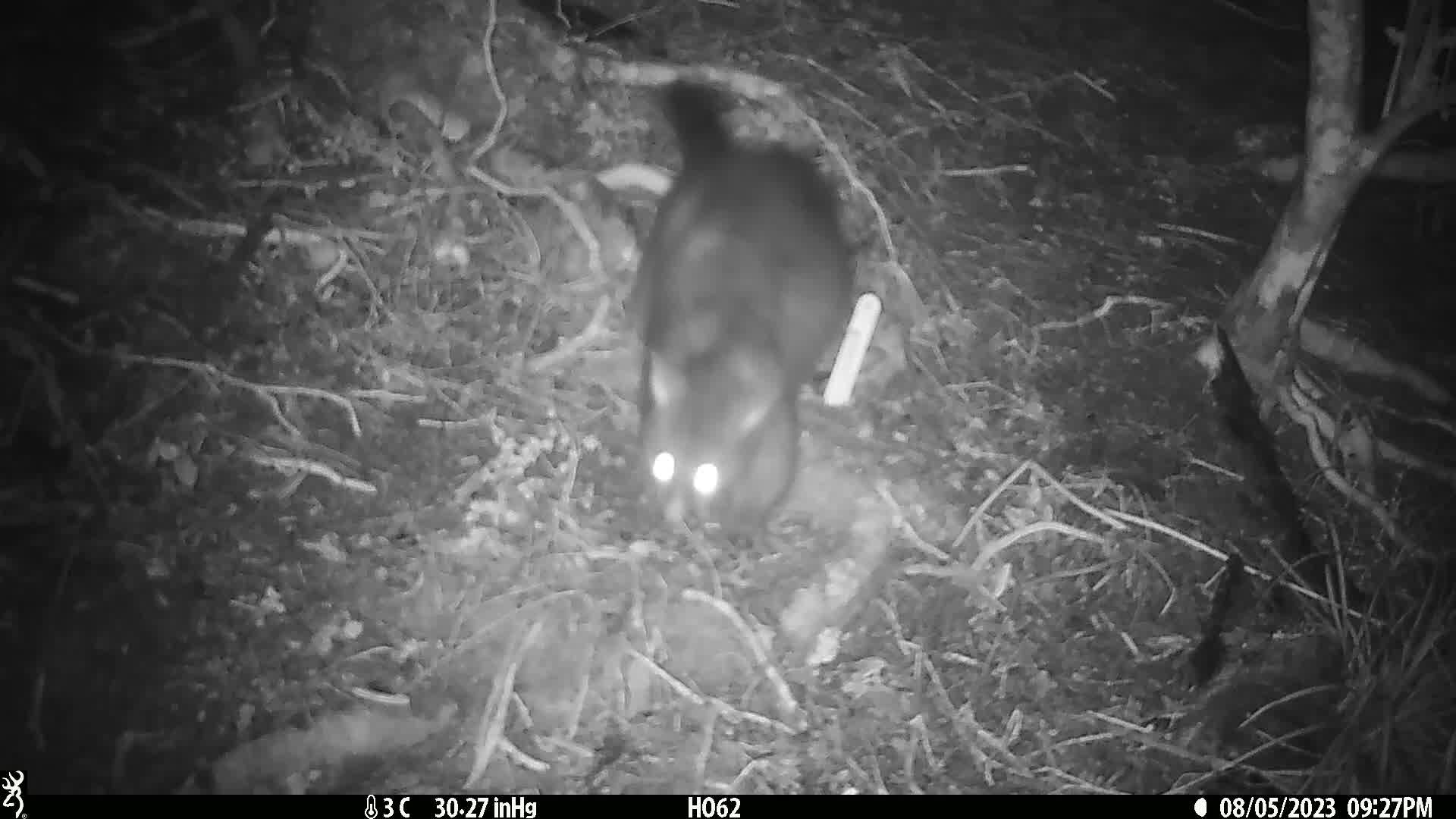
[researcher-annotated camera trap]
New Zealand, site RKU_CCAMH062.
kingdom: Animalia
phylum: Chordata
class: Mammalia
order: Diprotodontia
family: Phalangeridae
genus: Trichosurus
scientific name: Trichosurus vulpecula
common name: common brushtail possum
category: possum